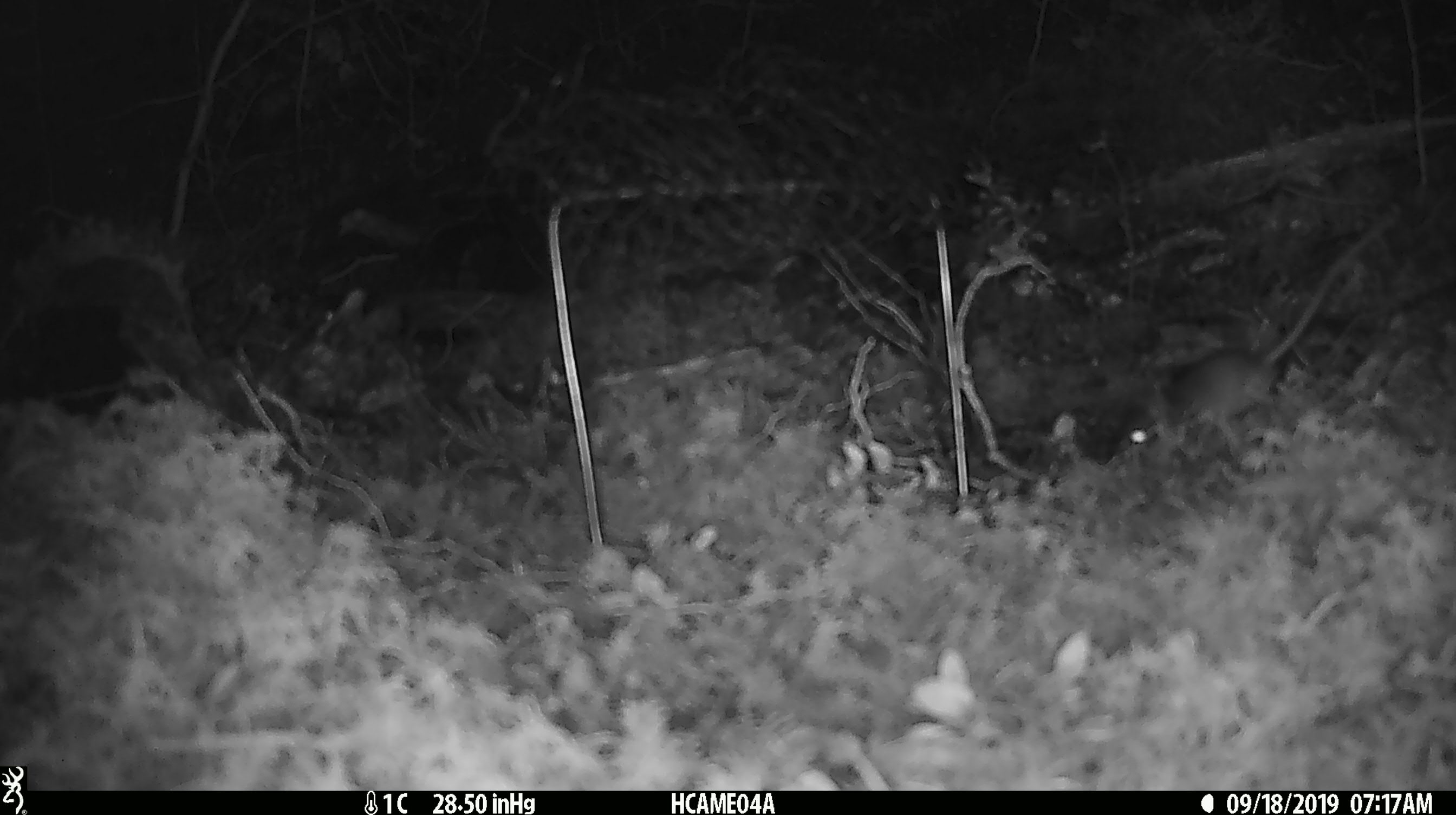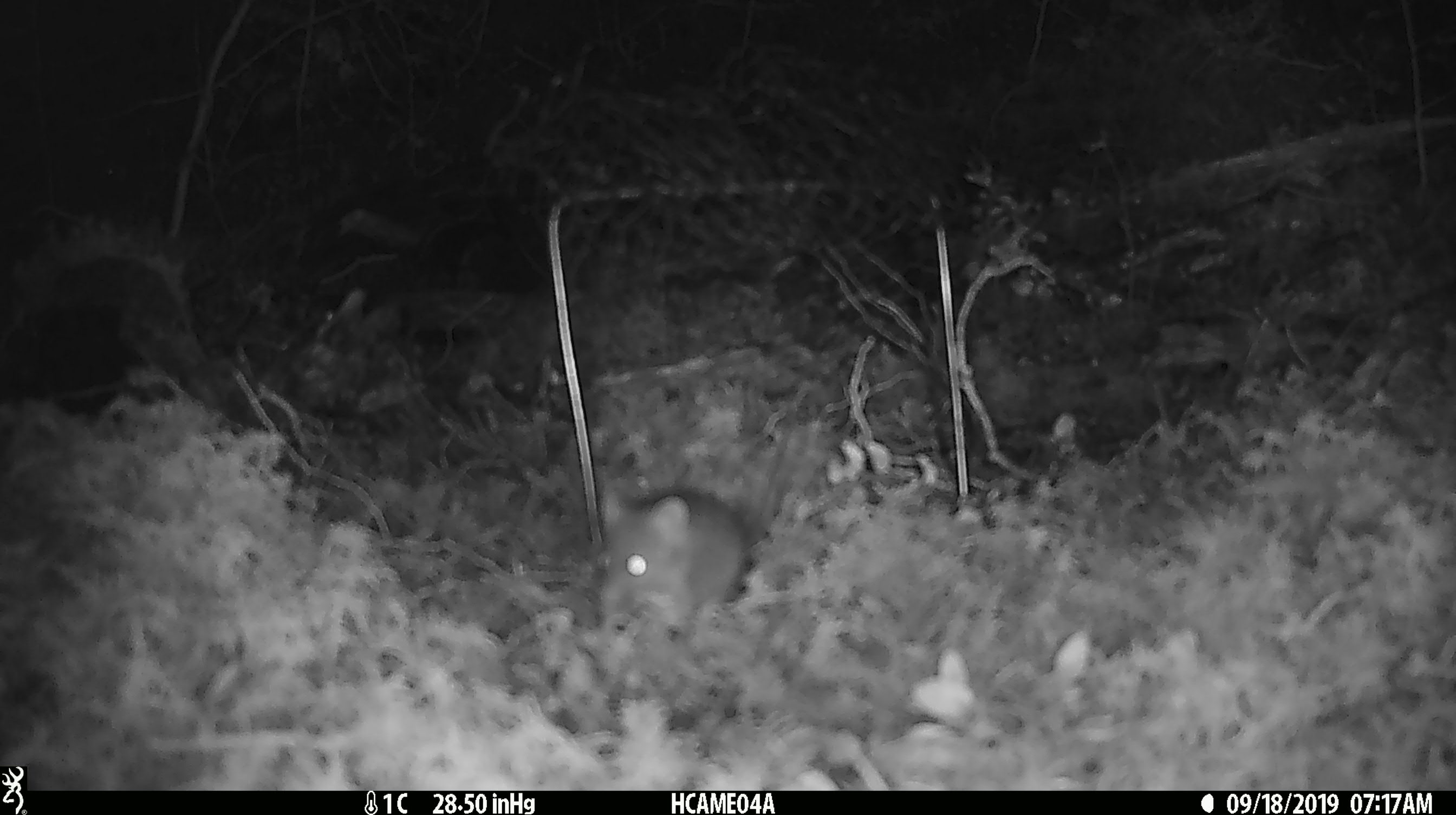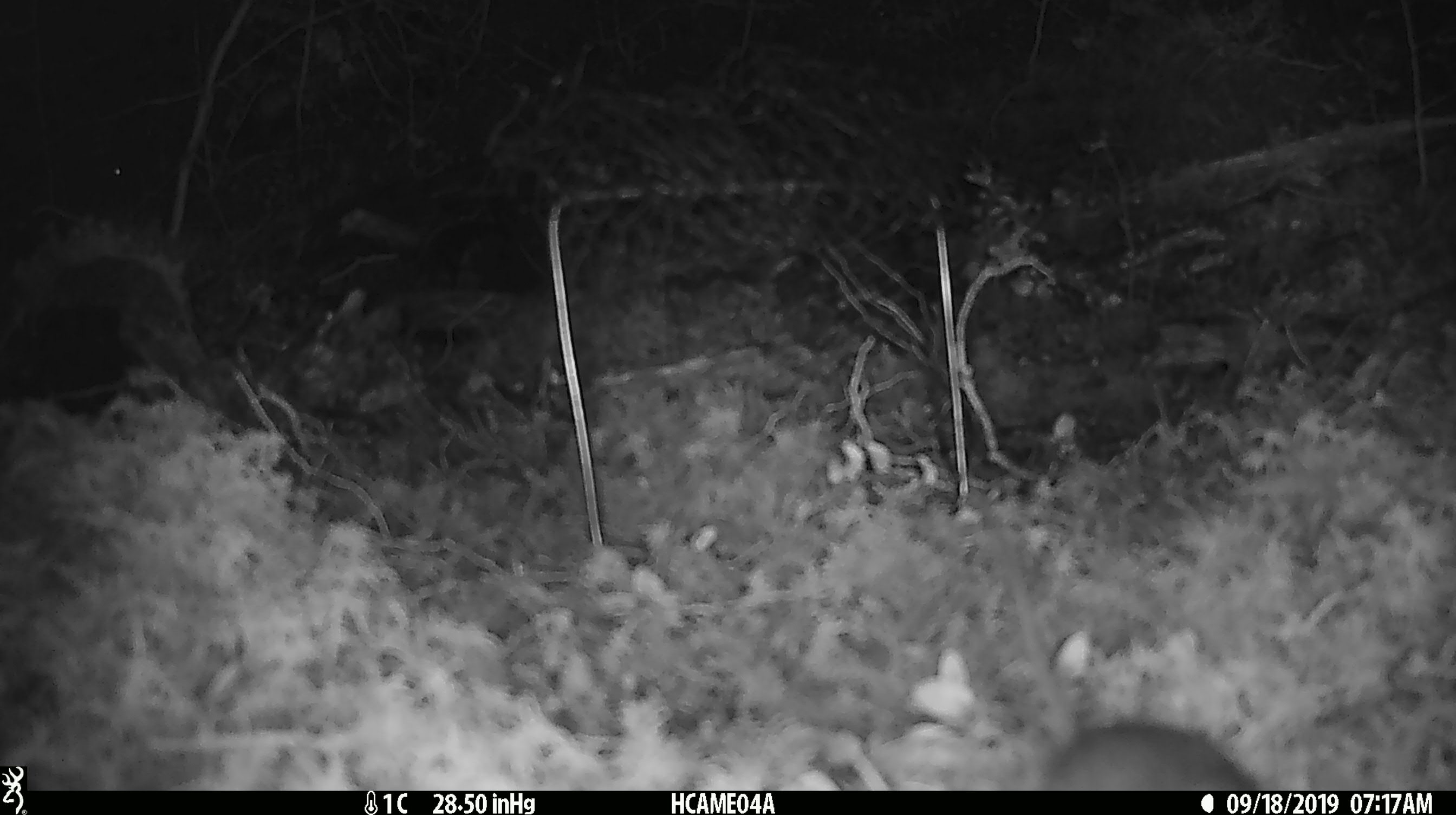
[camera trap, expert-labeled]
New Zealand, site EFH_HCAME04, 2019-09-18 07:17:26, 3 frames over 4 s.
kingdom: Animalia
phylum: Chordata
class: Mammalia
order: Rodentia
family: Muridae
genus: Mus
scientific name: Mus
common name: mouse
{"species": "mouse (Mus)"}